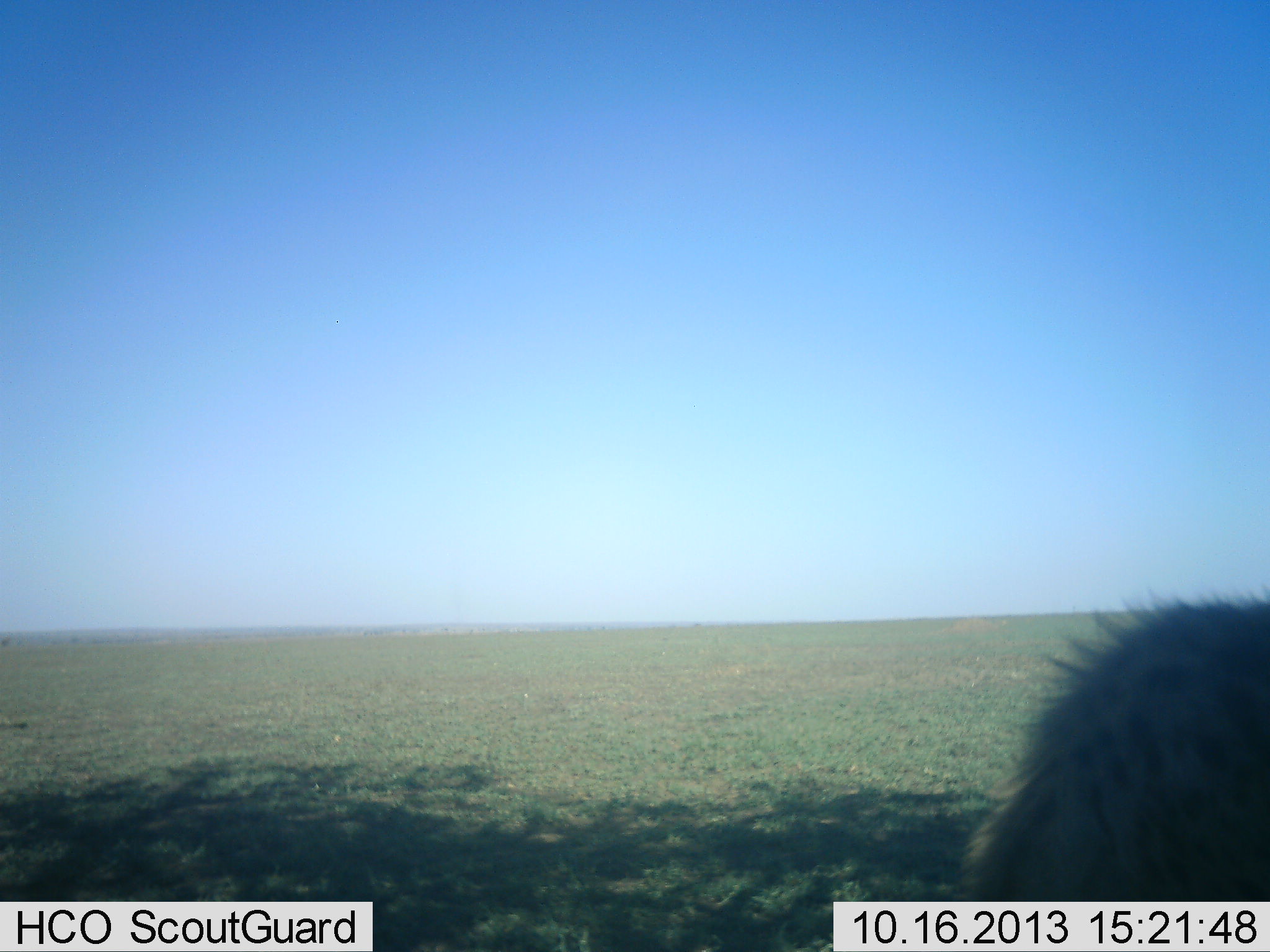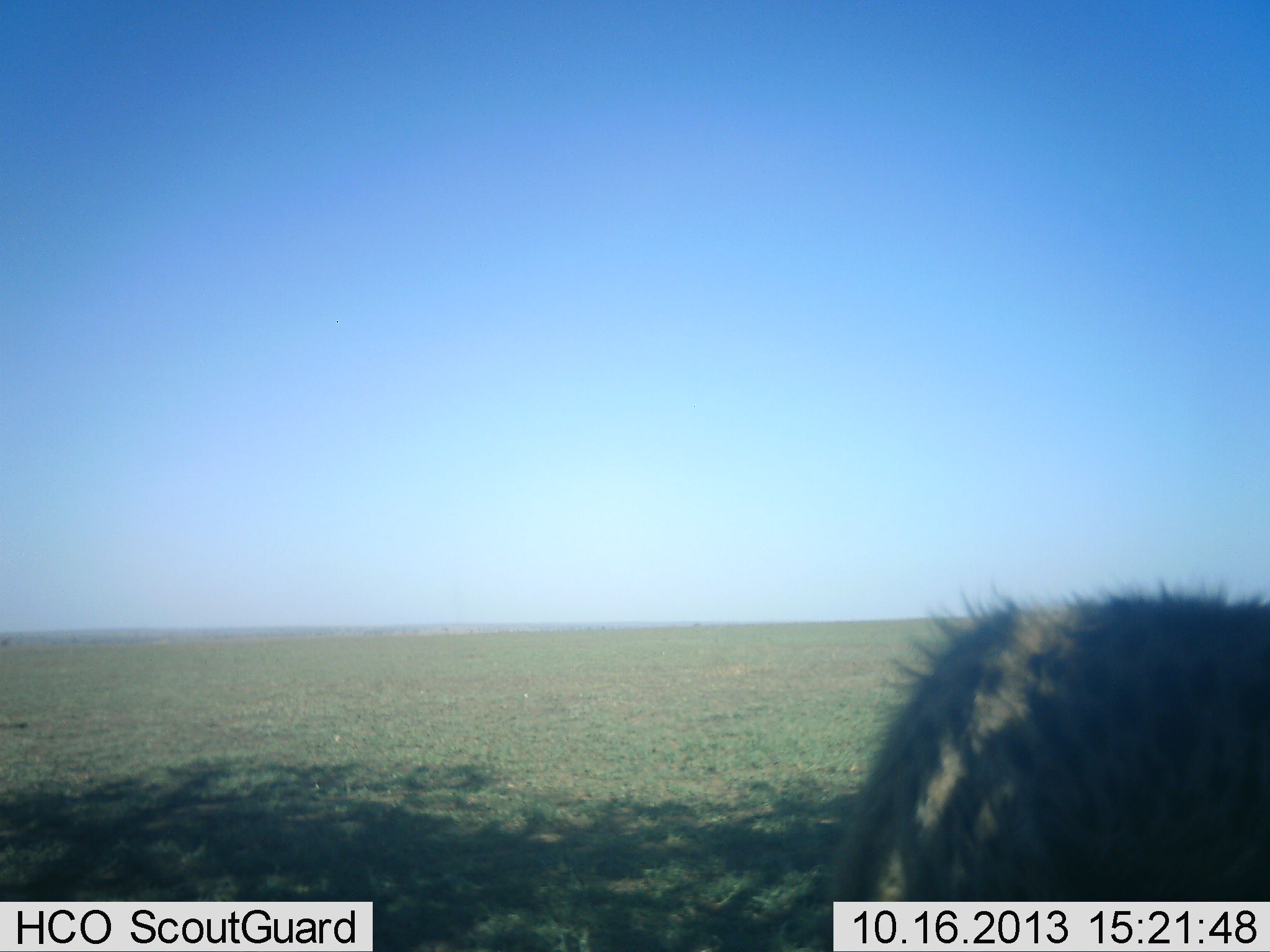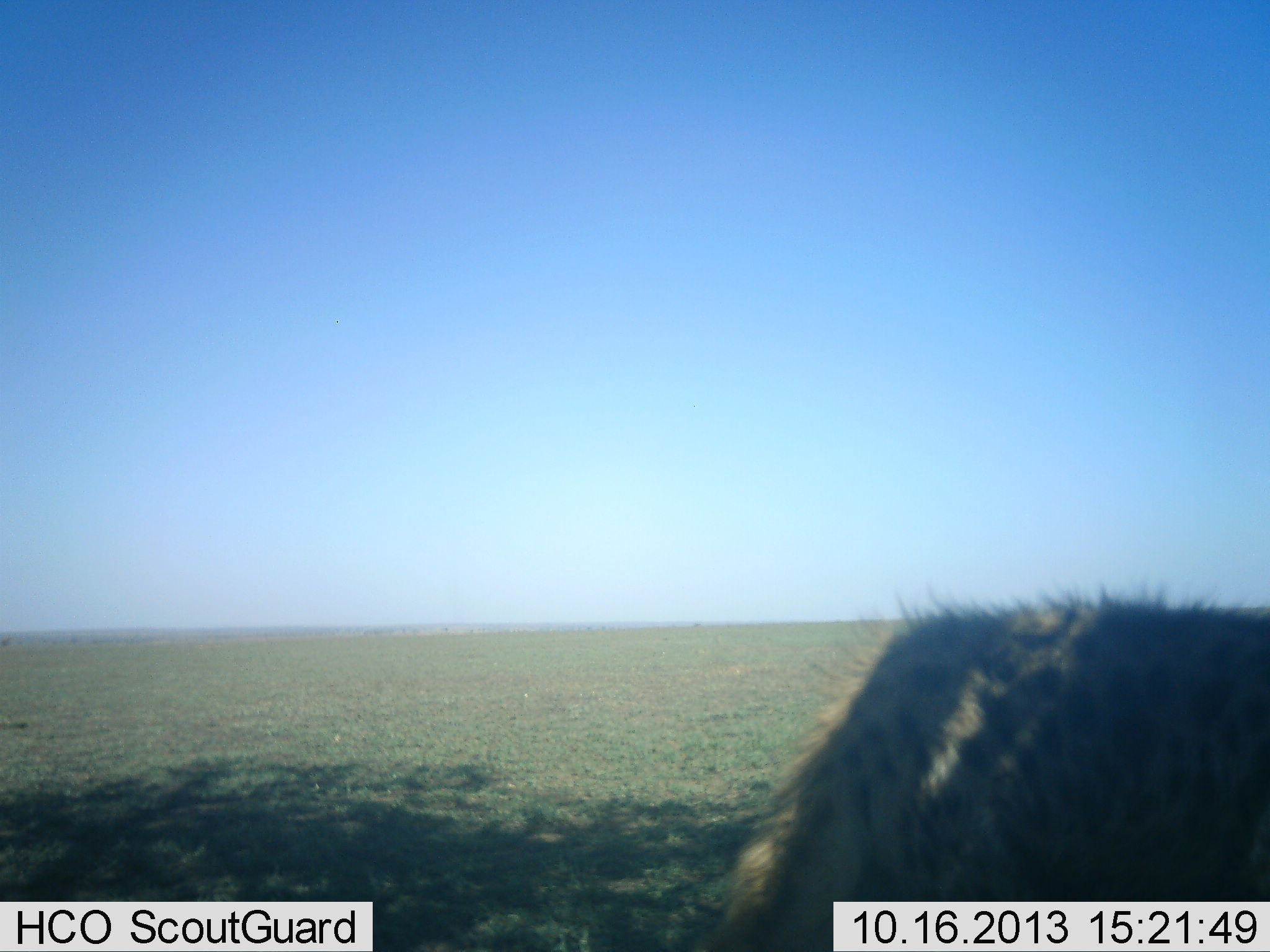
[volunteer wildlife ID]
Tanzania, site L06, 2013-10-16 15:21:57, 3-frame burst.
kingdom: Animalia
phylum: Chordata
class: Mammalia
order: Carnivora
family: Hyaenidae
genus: Crocuta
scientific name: Crocuta crocuta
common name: spotted hyena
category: hyenaspotted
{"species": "hyenaspotted (spotted hyena) (Crocuta crocuta)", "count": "1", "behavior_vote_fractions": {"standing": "20%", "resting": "0%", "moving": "80%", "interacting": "0%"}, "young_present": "0%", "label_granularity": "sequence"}